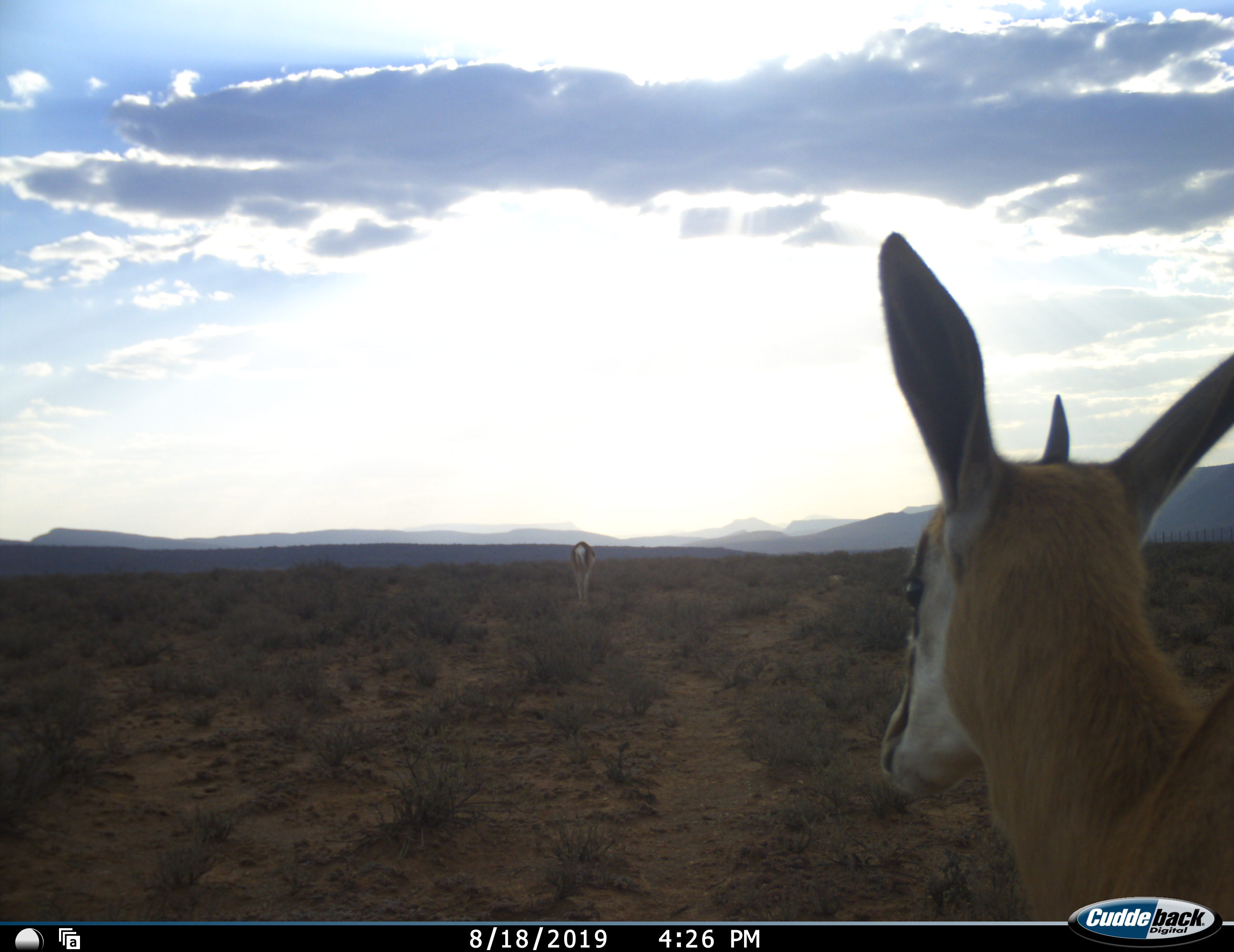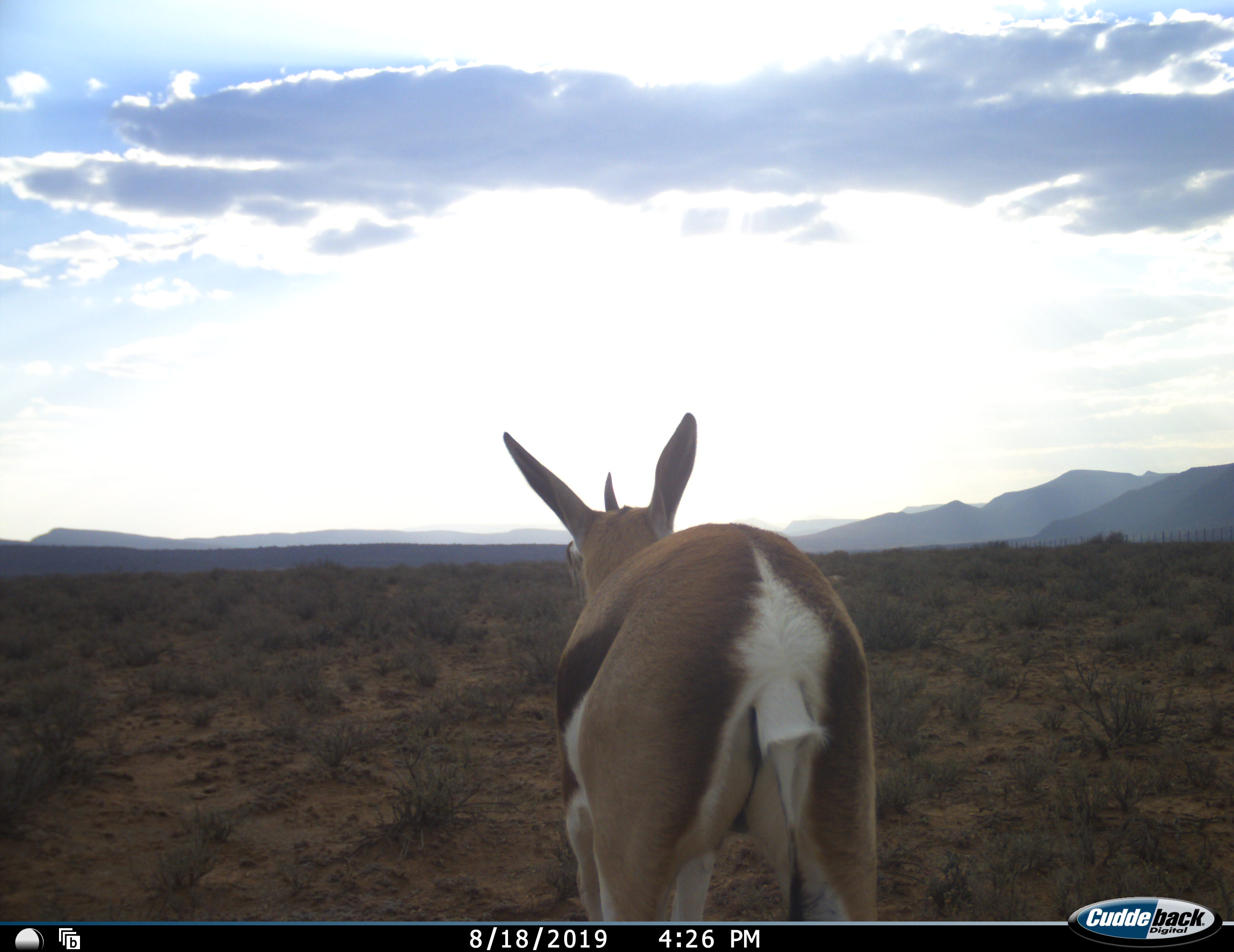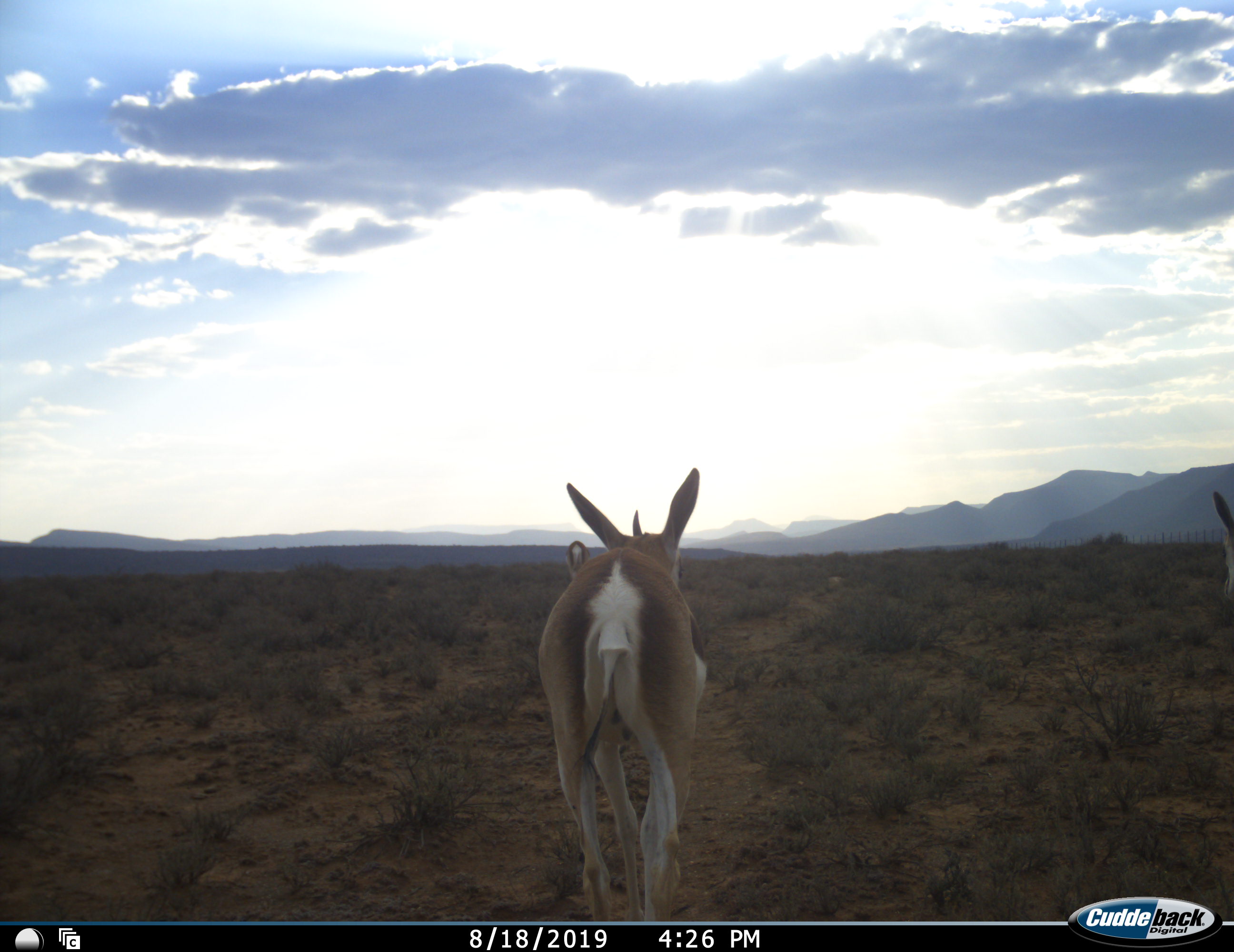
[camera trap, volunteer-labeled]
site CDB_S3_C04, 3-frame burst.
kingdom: Animalia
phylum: Chordata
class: Mammalia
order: Artiodactyla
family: Bovidae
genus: Antidorcas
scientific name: Antidorcas marsupialis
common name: springbok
Springbok (Antidorcas marsupialis), count 3. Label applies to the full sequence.